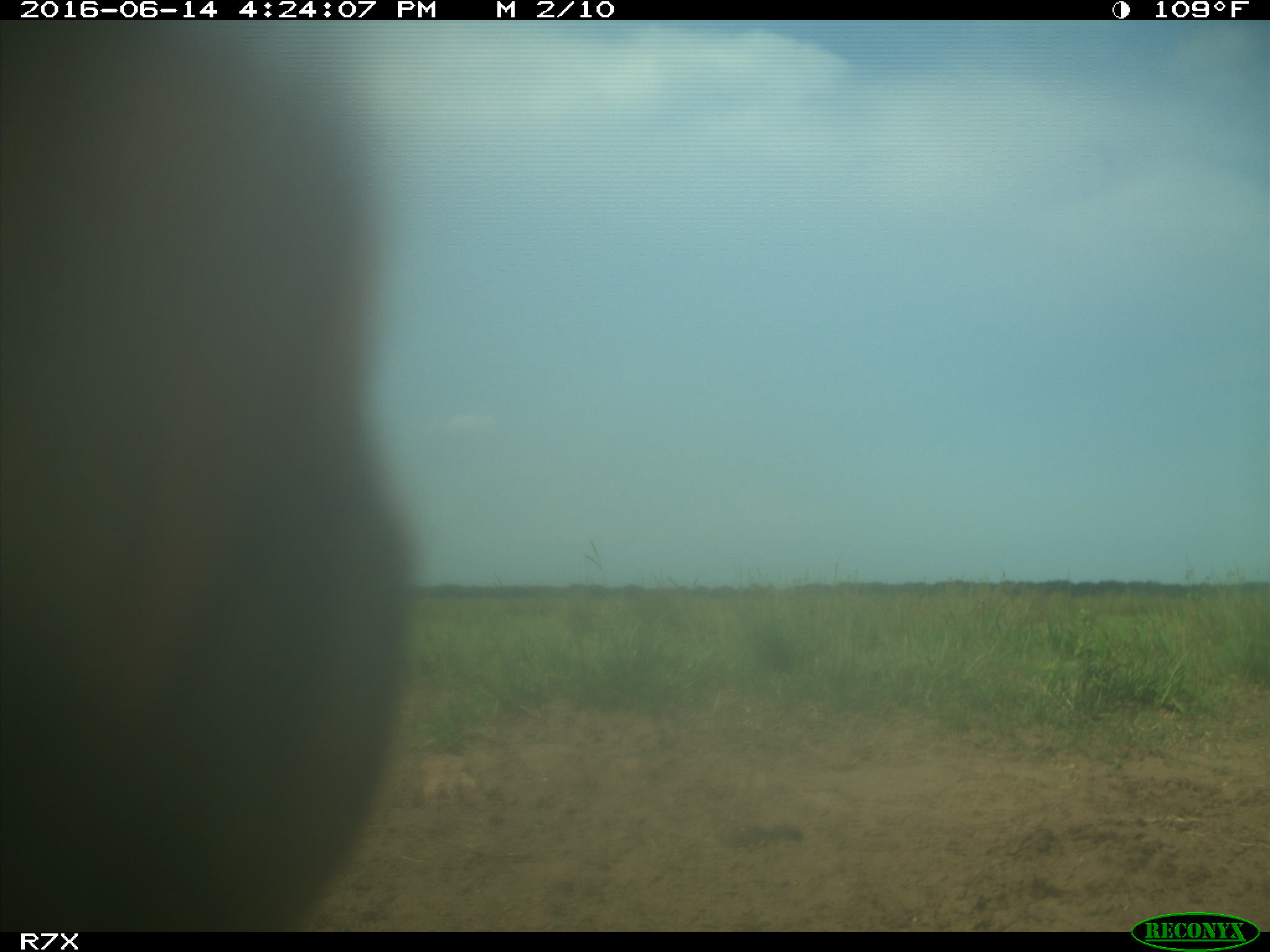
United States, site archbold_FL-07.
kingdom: Animalia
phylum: Chordata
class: Mammalia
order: Artiodactyla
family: Bovidae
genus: Bos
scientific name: Bos taurus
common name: domestic cow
Bos taurus (domestic cow).